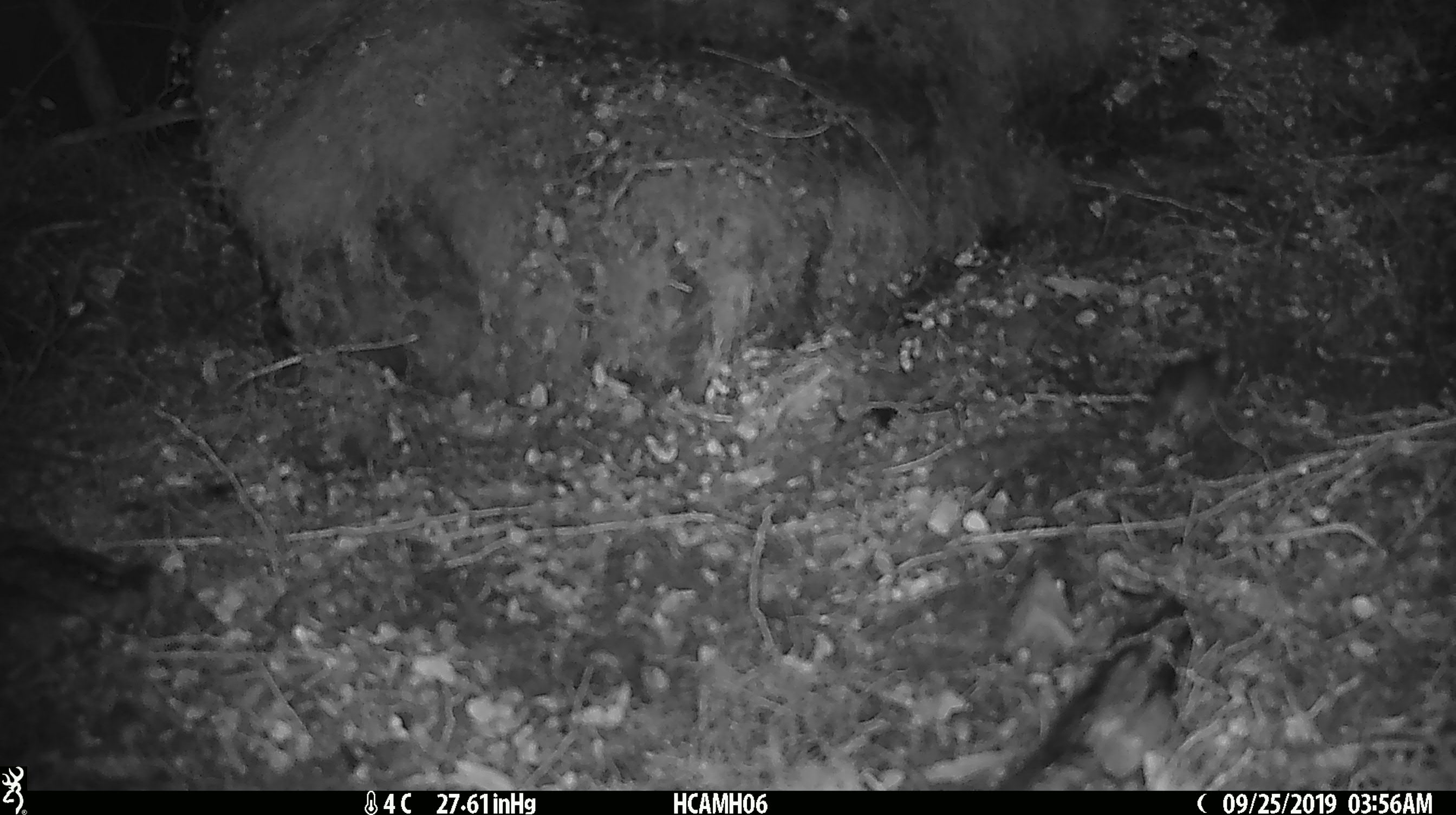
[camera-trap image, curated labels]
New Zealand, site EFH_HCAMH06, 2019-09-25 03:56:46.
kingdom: Animalia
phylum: Chordata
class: Mammalia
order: Rodentia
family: Muridae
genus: Mus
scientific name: Mus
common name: mouse